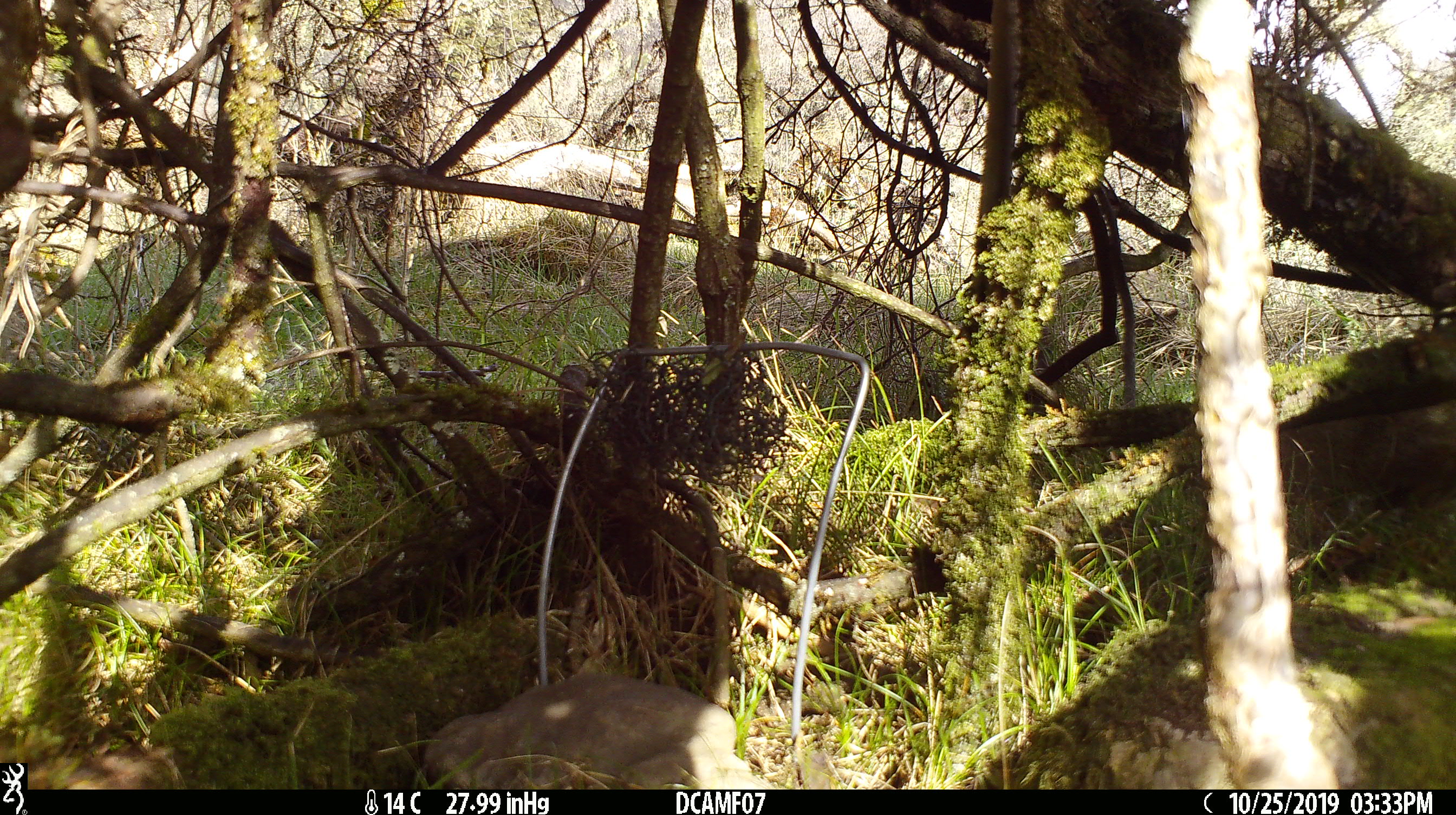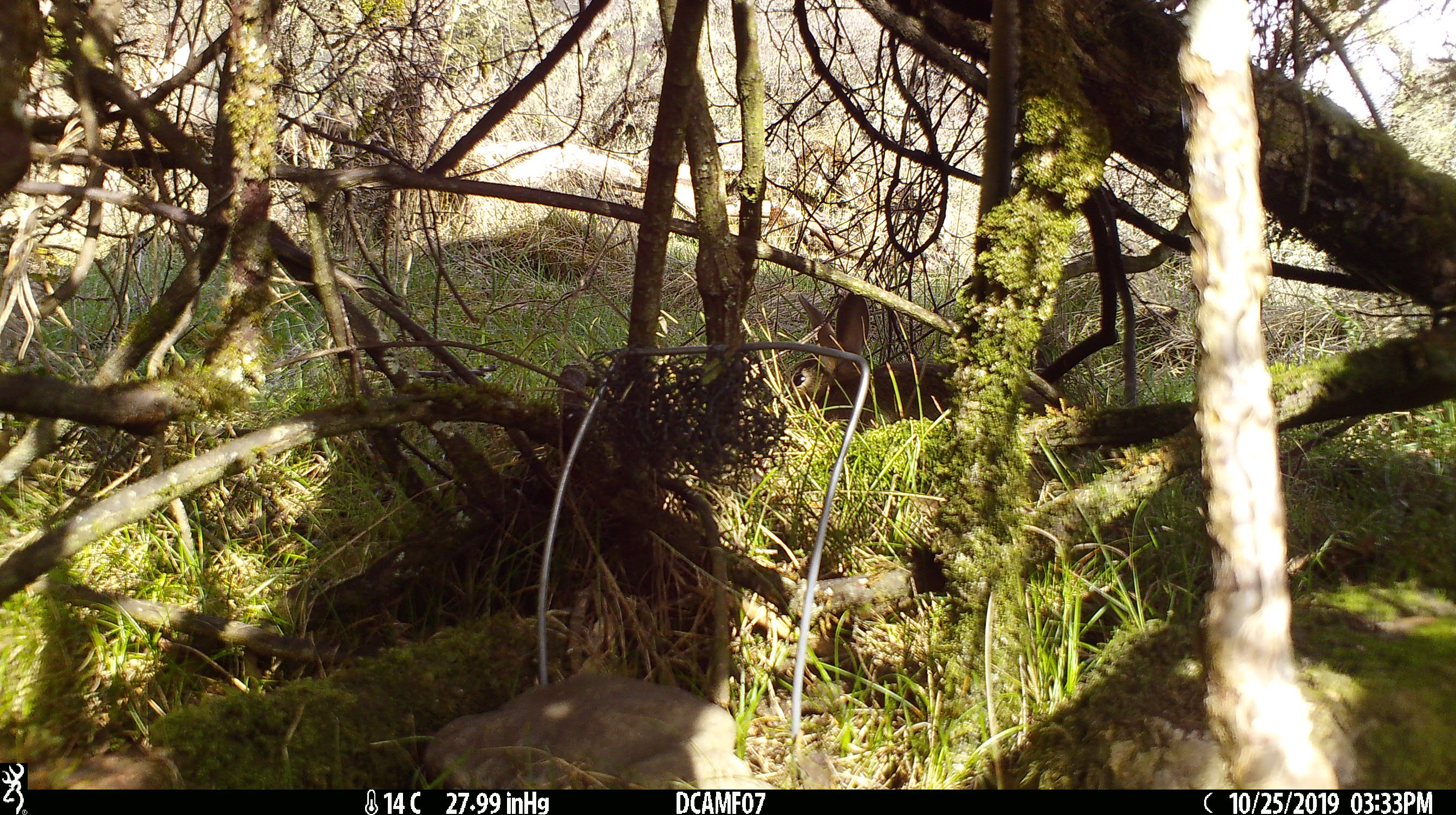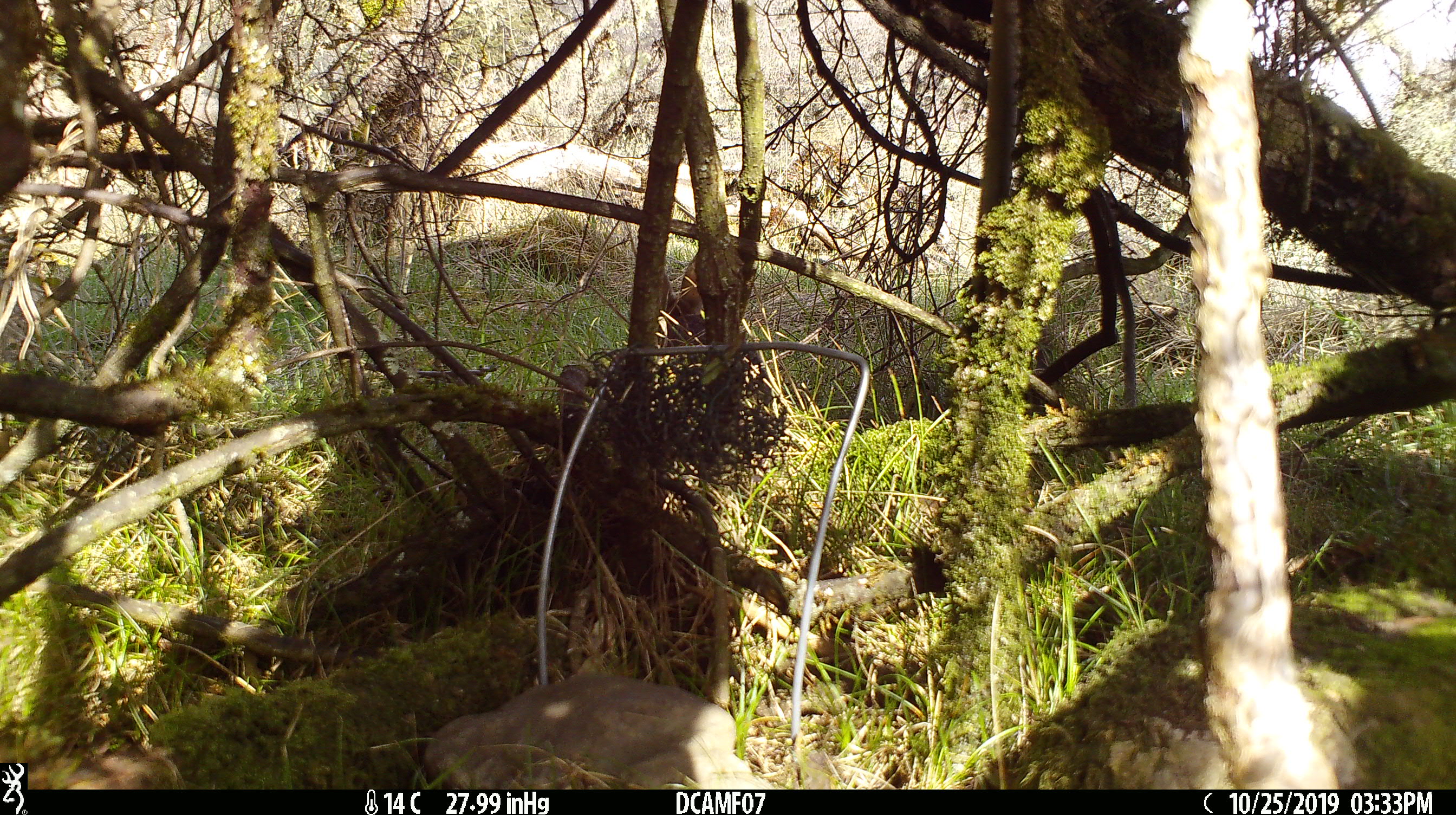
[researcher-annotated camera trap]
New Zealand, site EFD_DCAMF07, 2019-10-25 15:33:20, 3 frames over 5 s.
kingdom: Animalia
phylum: Chordata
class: Mammalia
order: Lagomorpha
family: Leporidae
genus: Oryctolagus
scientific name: Oryctolagus cuniculus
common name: european rabbit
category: rabbit